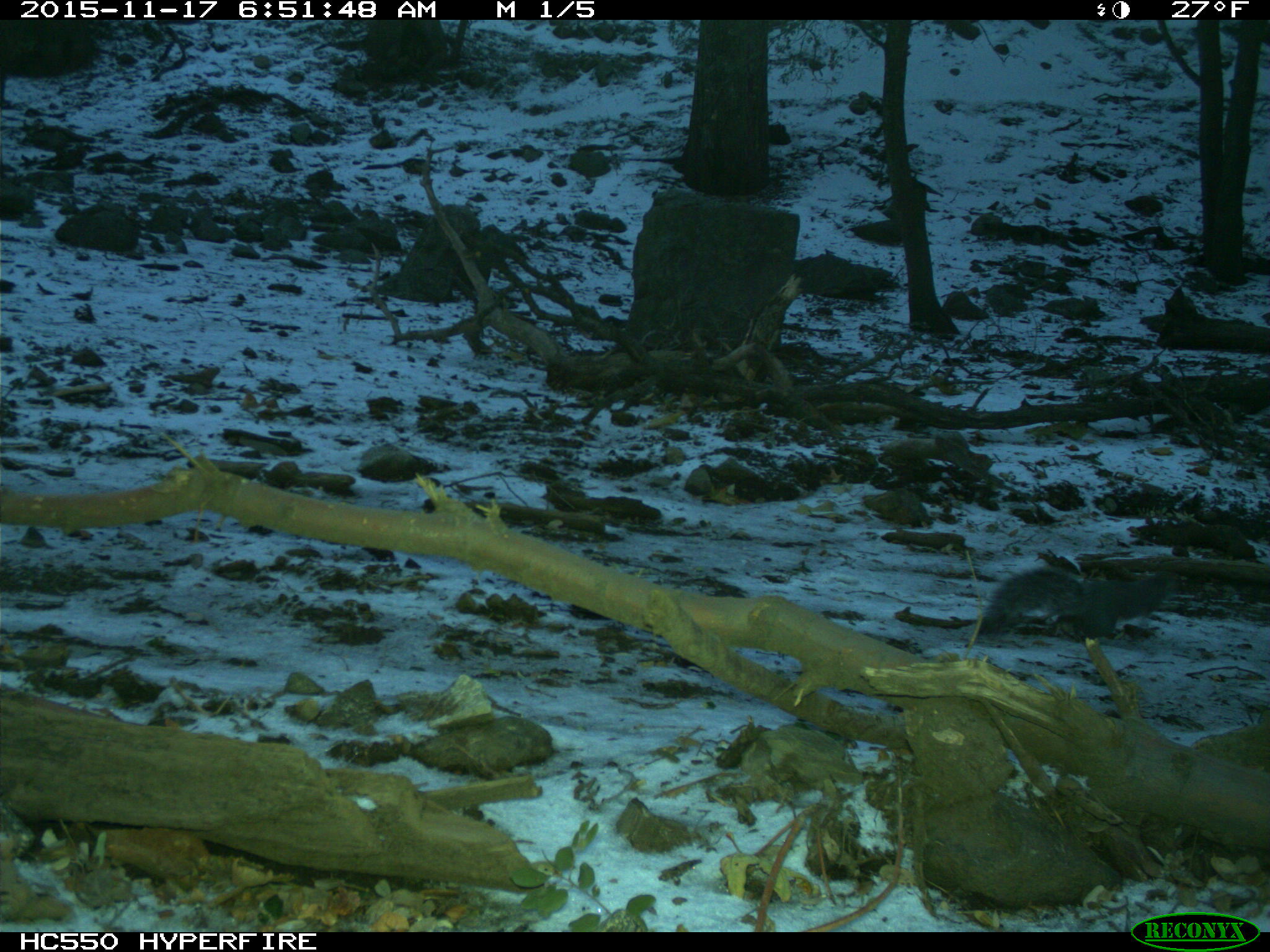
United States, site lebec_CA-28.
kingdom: Animalia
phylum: Chordata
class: Mammalia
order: Rodentia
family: Sciuridae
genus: Sciurus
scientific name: Sciurus carolinensis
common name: eastern gray squirrel